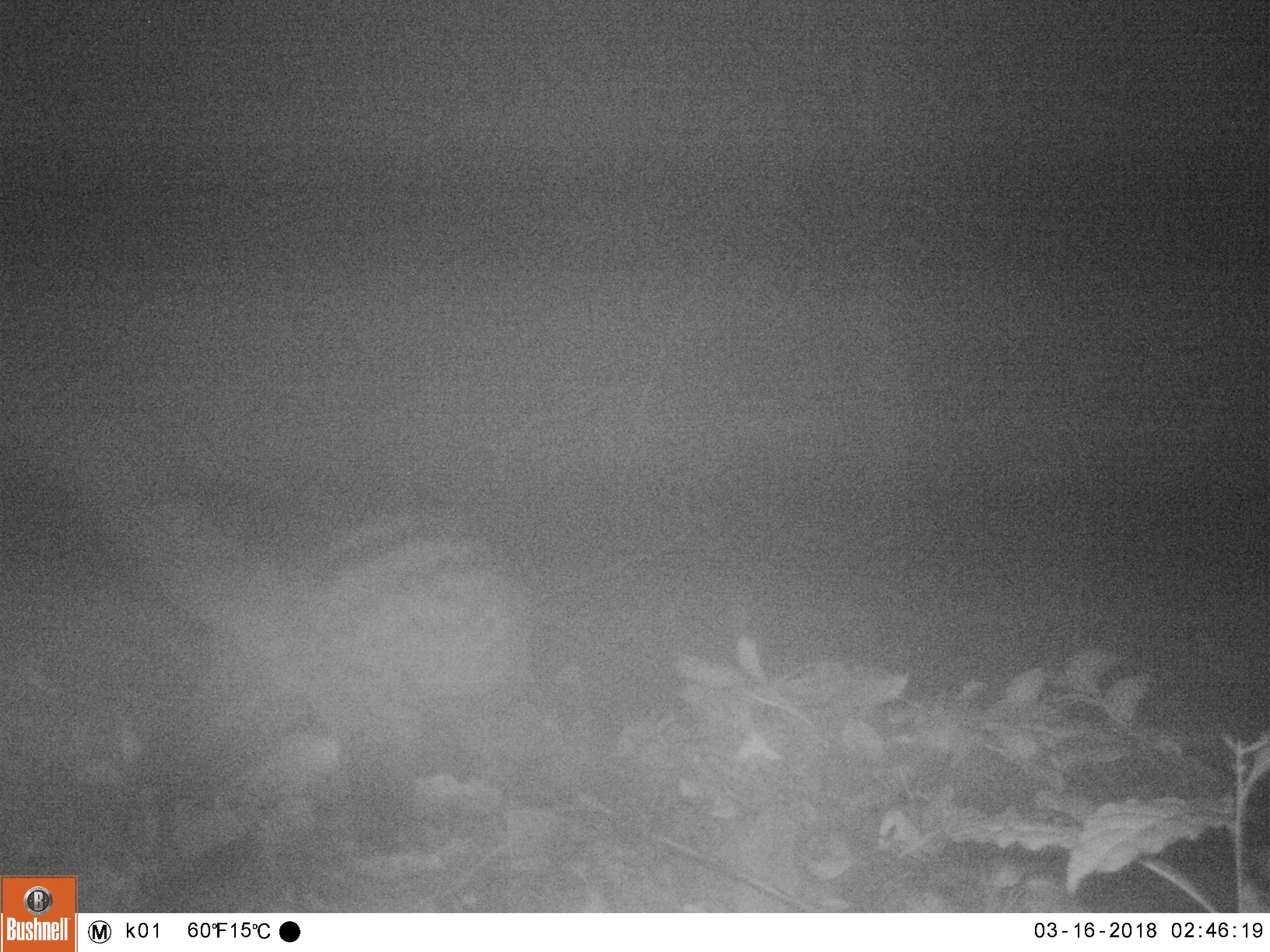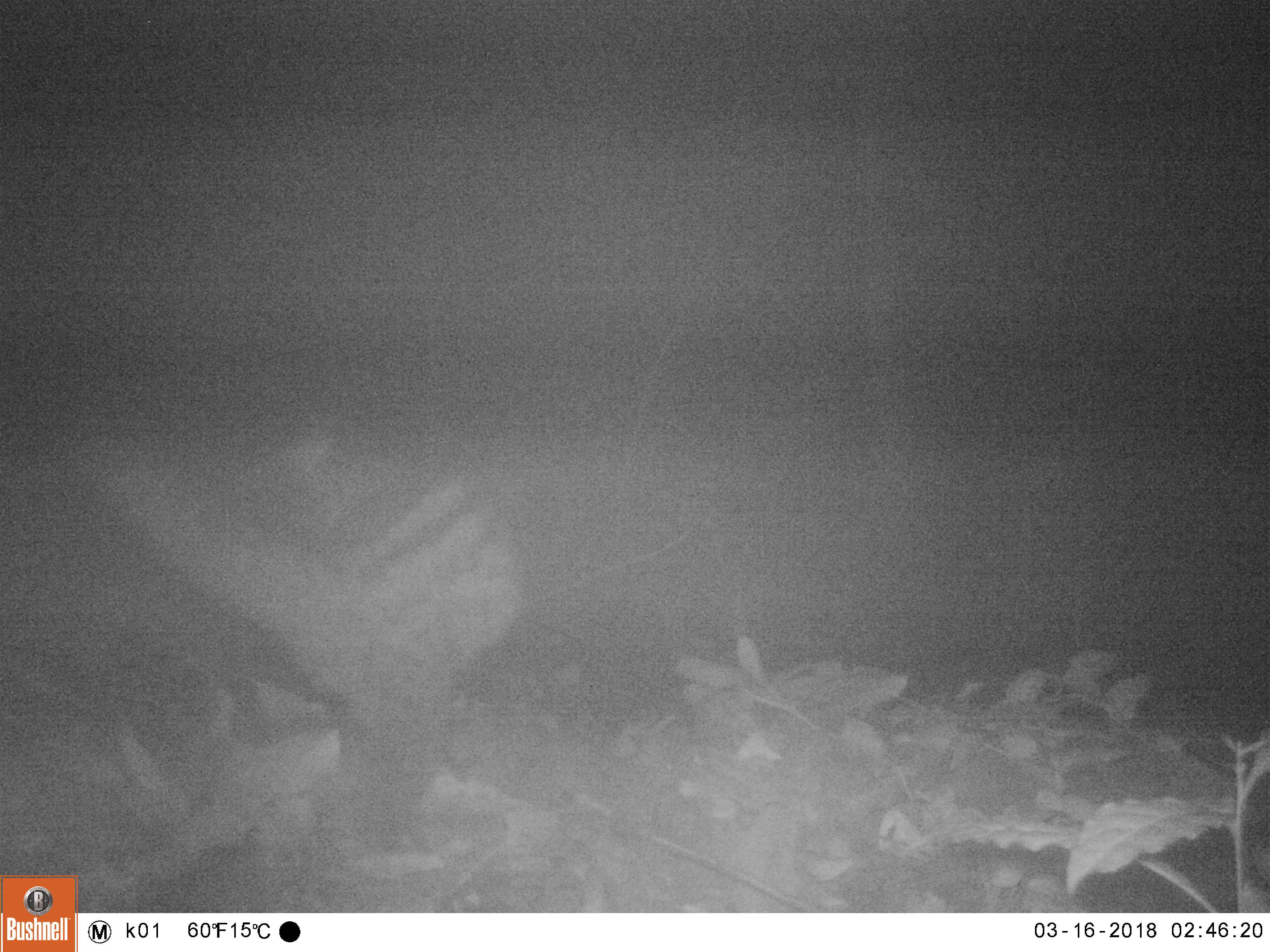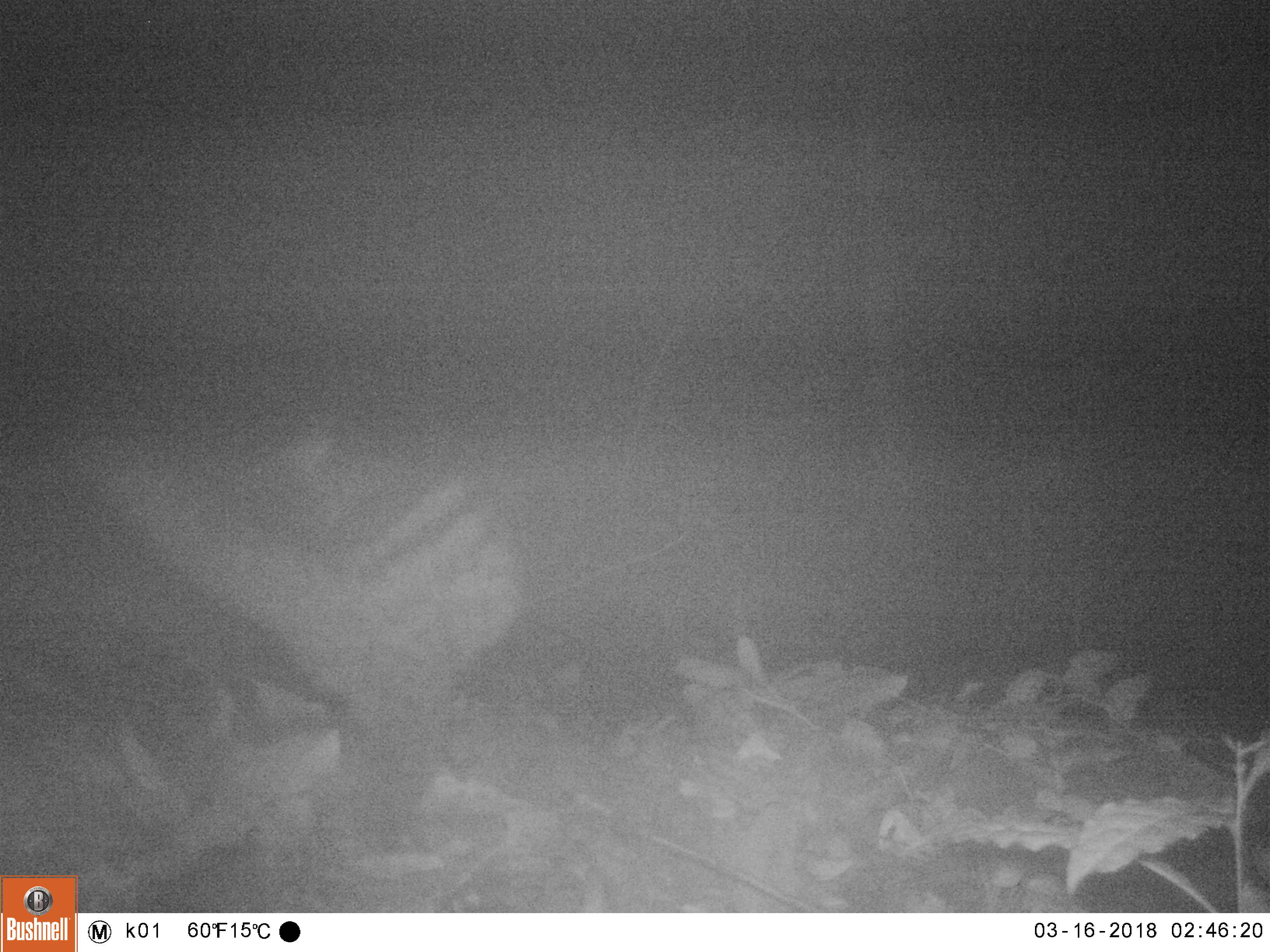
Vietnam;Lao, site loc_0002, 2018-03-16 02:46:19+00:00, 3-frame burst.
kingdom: Animalia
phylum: Chordata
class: Mammalia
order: Carnivora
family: Viverridae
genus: Paradoxurus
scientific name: Paradoxurus hermaphroditus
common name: common palm civet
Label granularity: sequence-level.